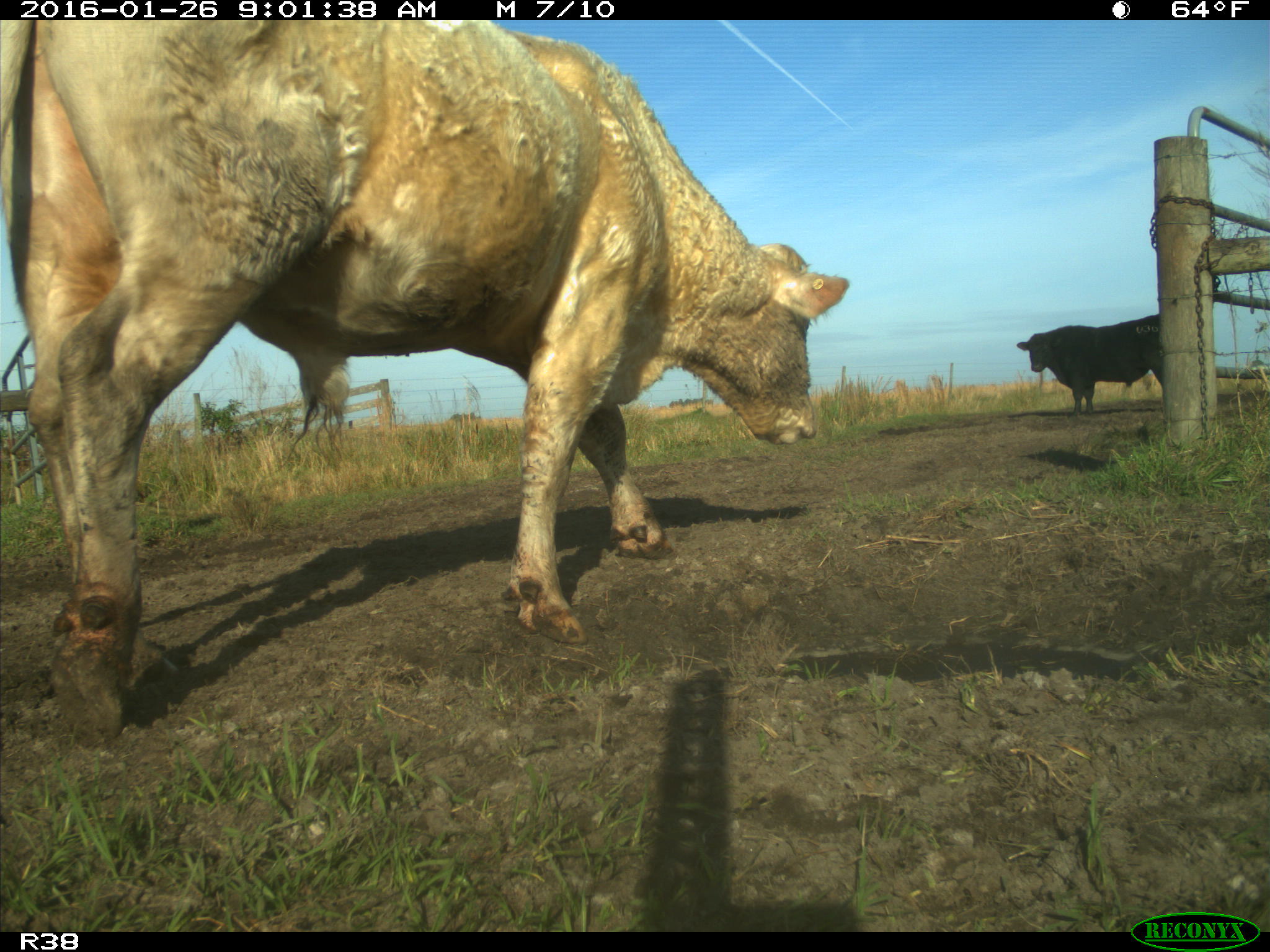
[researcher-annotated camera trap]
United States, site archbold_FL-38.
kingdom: Animalia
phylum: Chordata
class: Mammalia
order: Artiodactyla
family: Bovidae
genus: Bos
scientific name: Bos taurus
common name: domestic cow